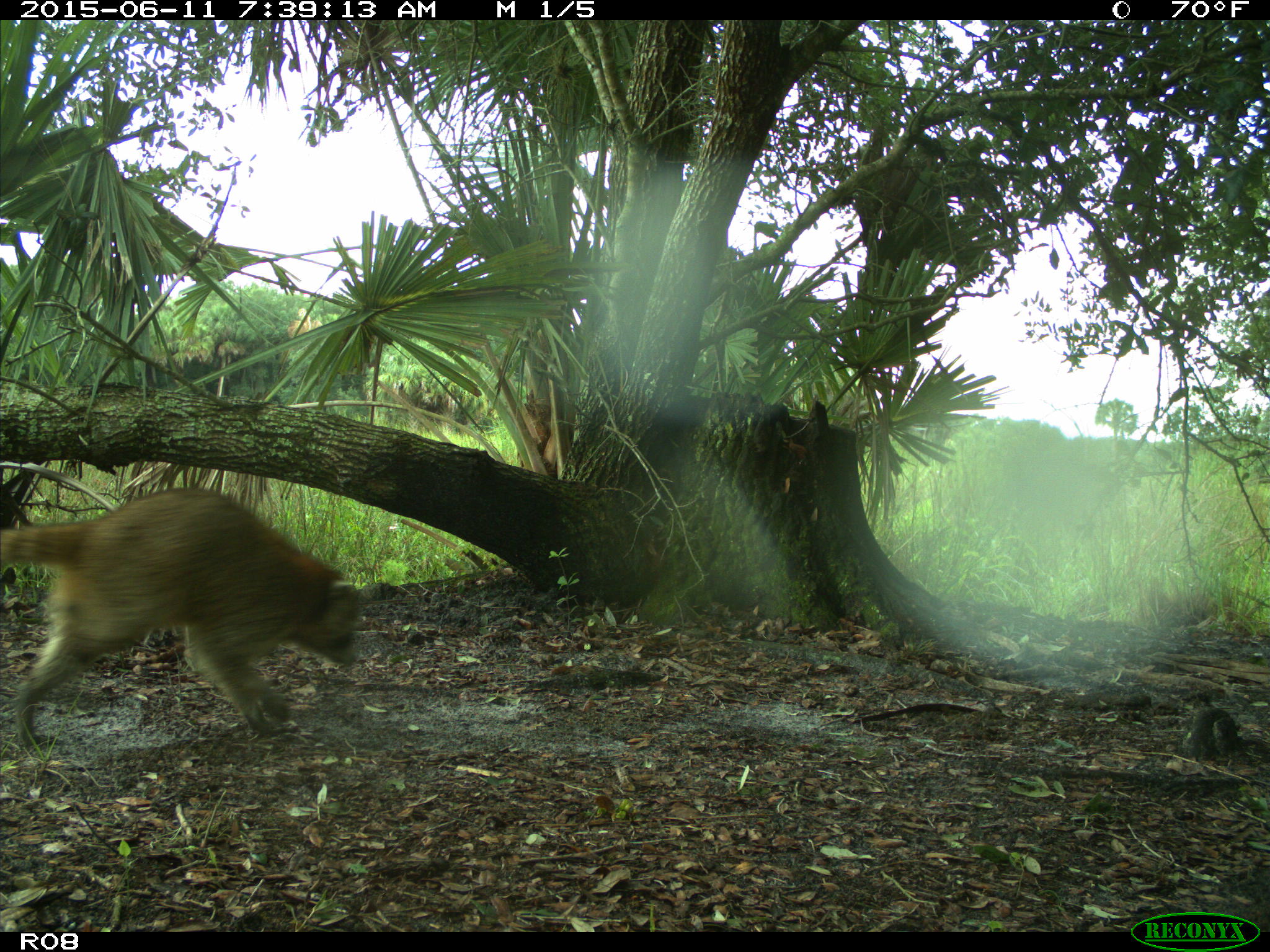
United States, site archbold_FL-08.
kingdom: Animalia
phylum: Chordata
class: Mammalia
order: Carnivora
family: Procyonidae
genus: Procyon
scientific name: Procyon lotor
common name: common raccoon